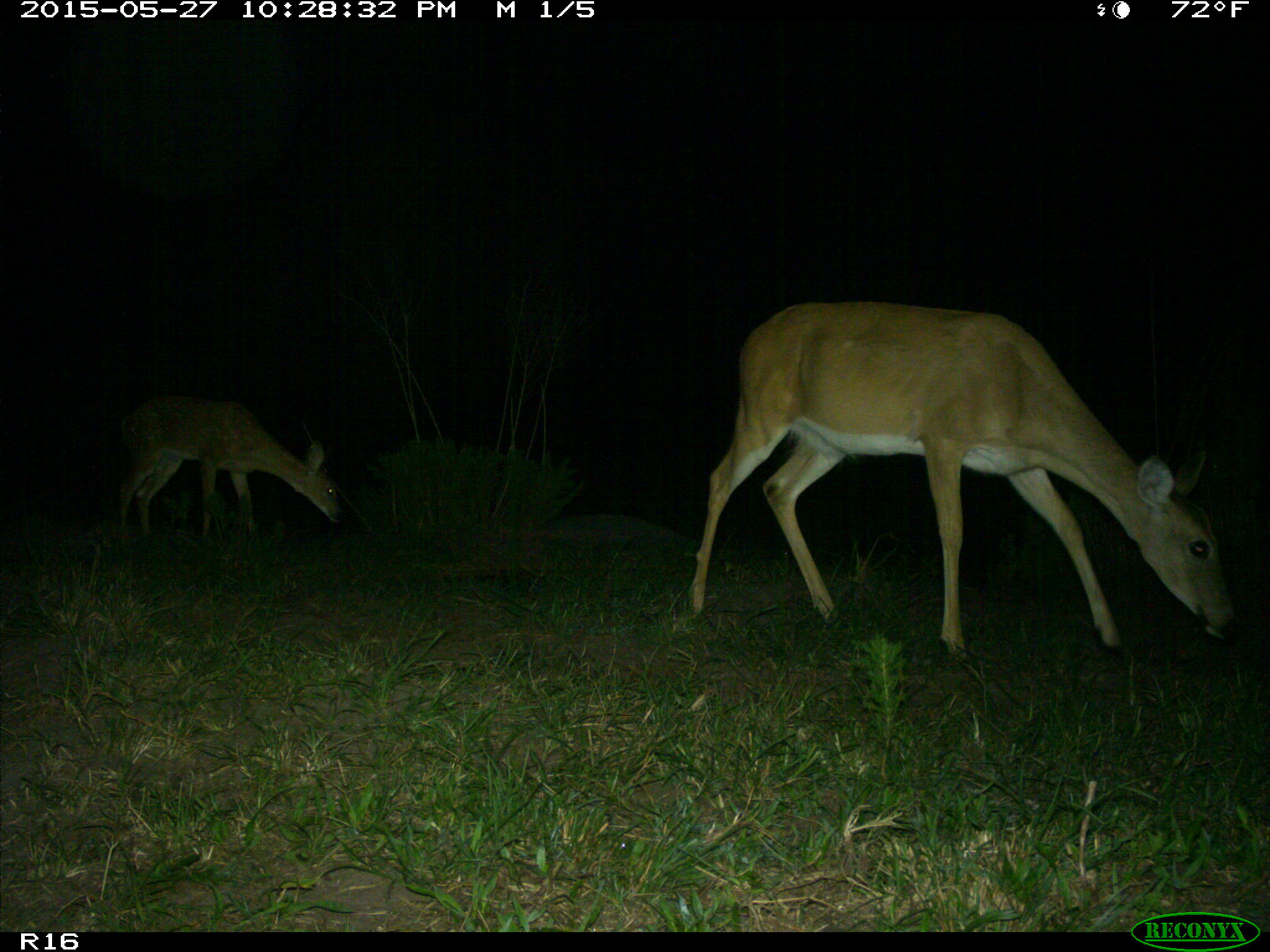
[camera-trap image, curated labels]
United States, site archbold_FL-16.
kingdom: Animalia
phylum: Chordata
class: Mammalia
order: Artiodactyla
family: Cervidae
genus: Odocoileus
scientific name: Odocoileus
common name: deer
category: unidentified deer